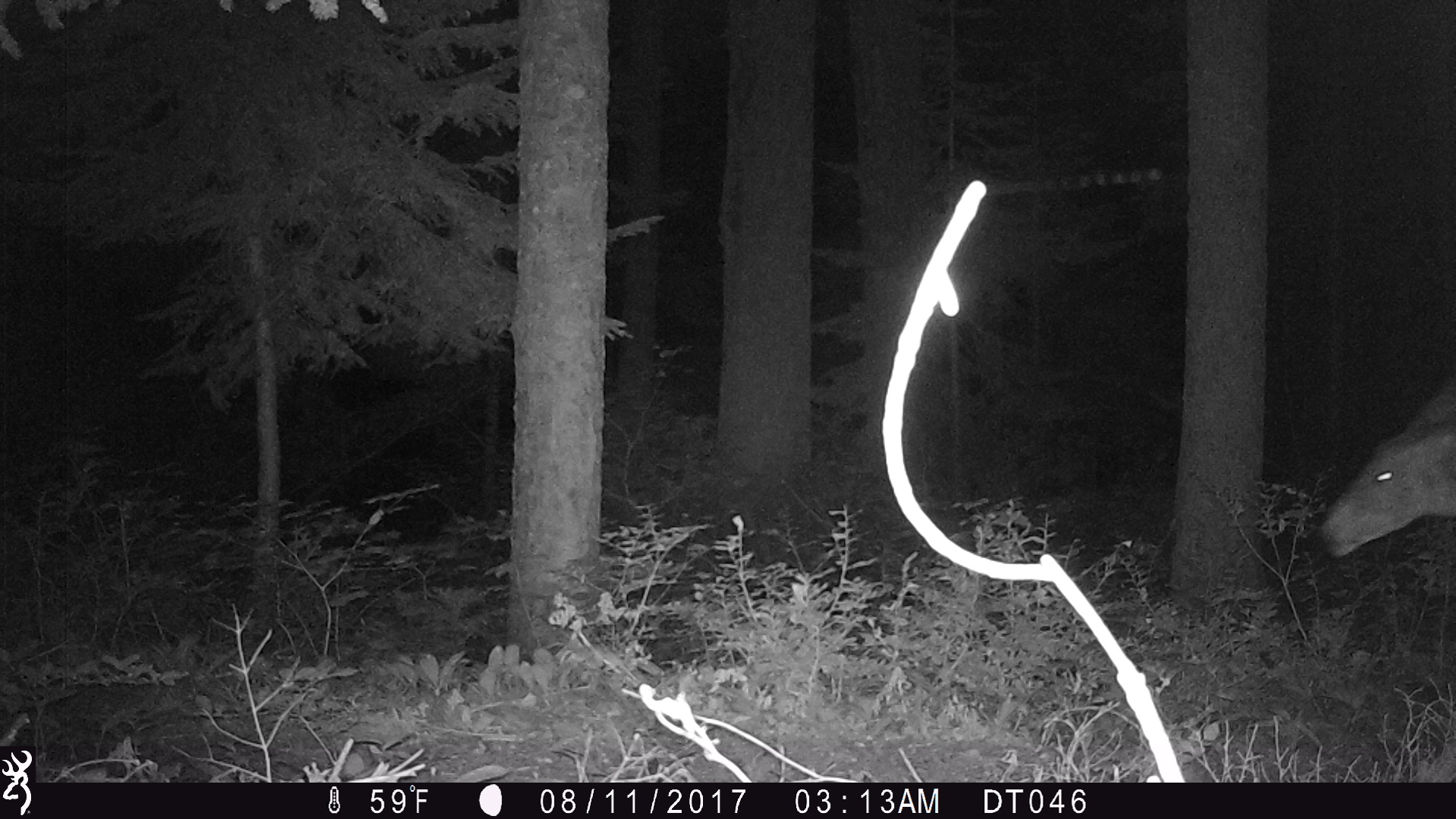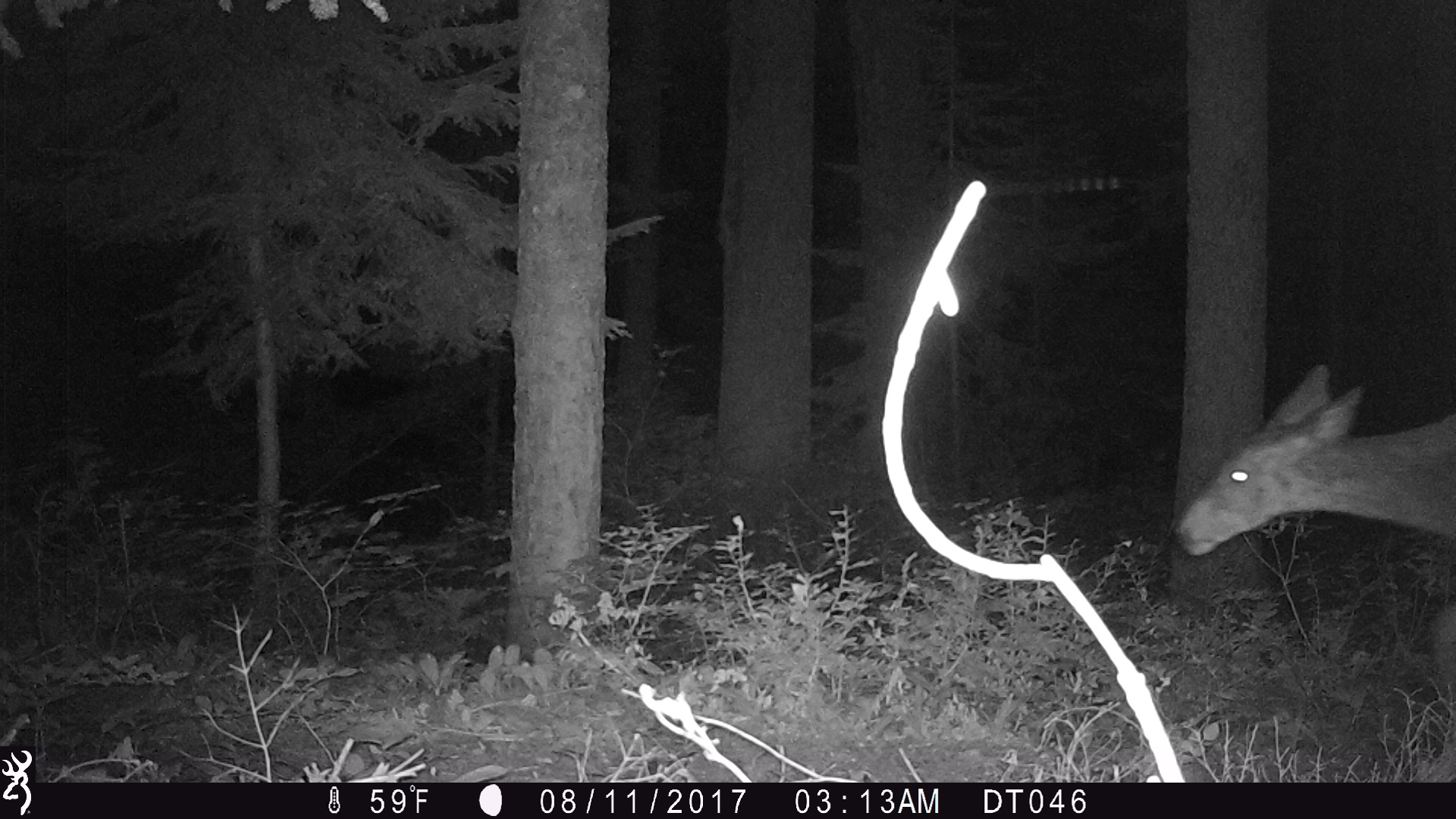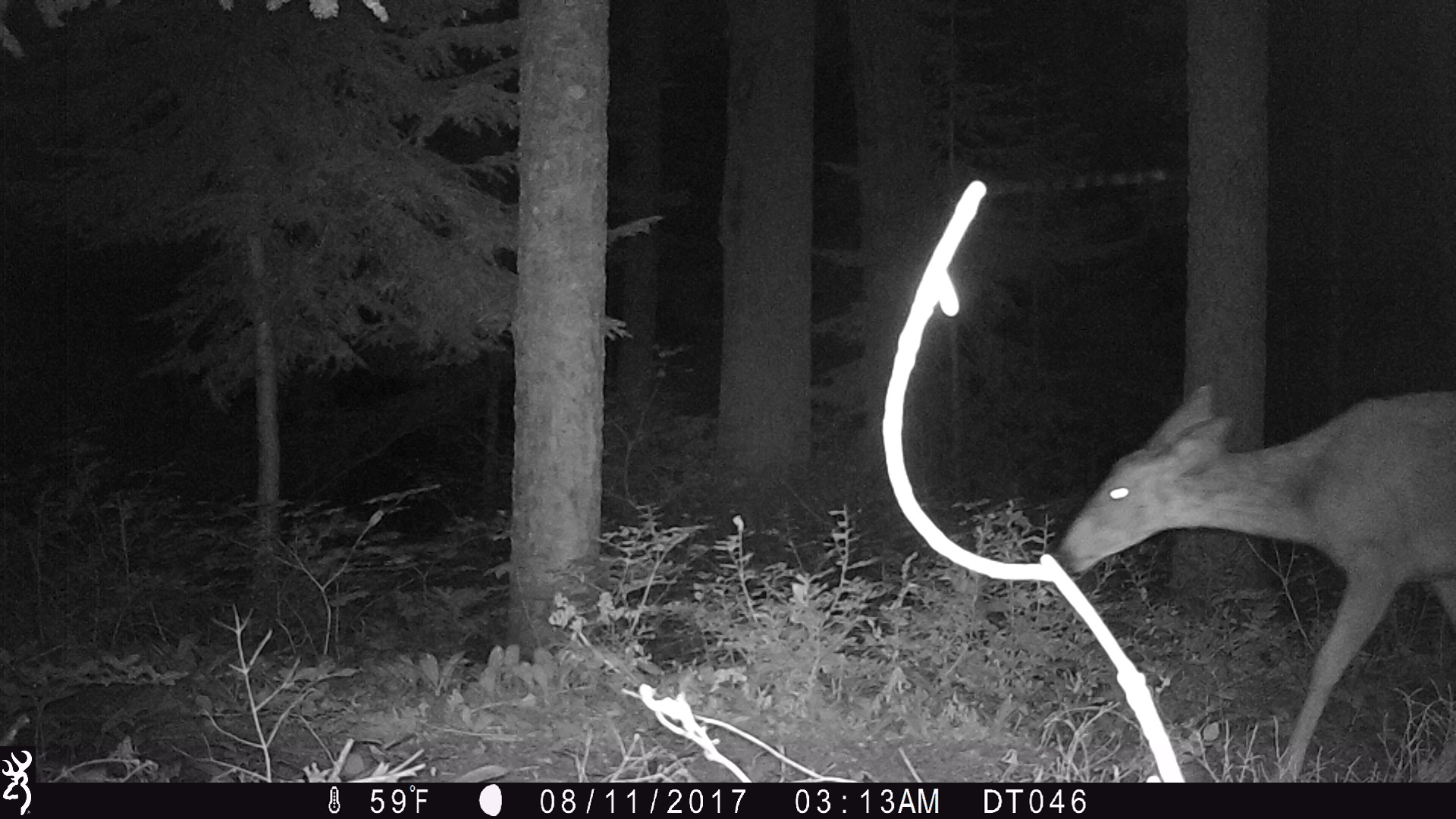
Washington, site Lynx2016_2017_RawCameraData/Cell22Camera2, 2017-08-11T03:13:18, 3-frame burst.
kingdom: Animalia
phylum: Chordata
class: Mammalia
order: Artiodactyla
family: Cervidae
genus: Odocoileus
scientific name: Odocoileus hemionus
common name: mule deer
Odocoileus hemionus (mule deer). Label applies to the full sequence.